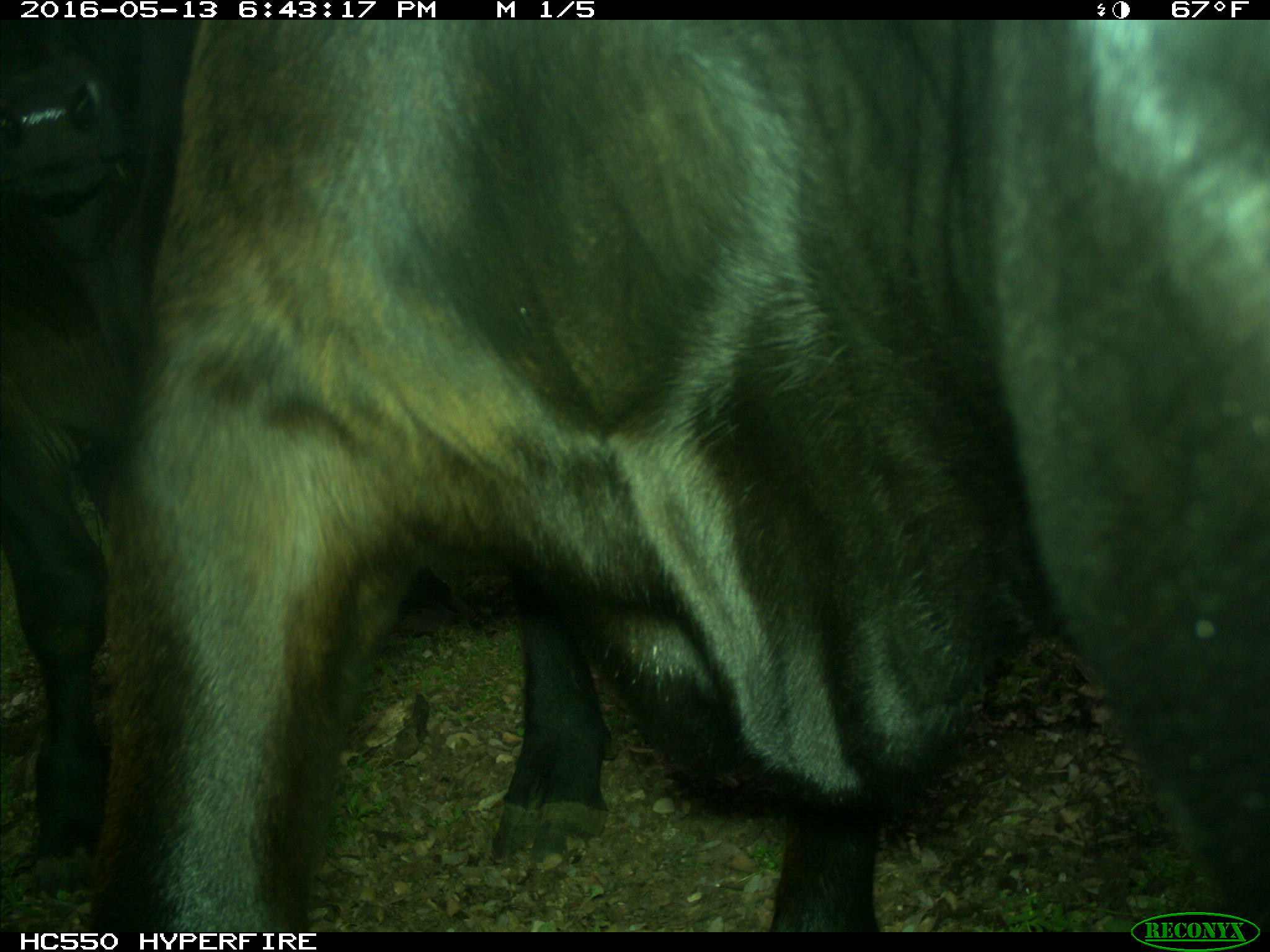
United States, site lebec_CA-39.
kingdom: Animalia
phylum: Chordata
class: Mammalia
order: Artiodactyla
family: Bovidae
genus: Bos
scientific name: Bos taurus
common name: domestic cow